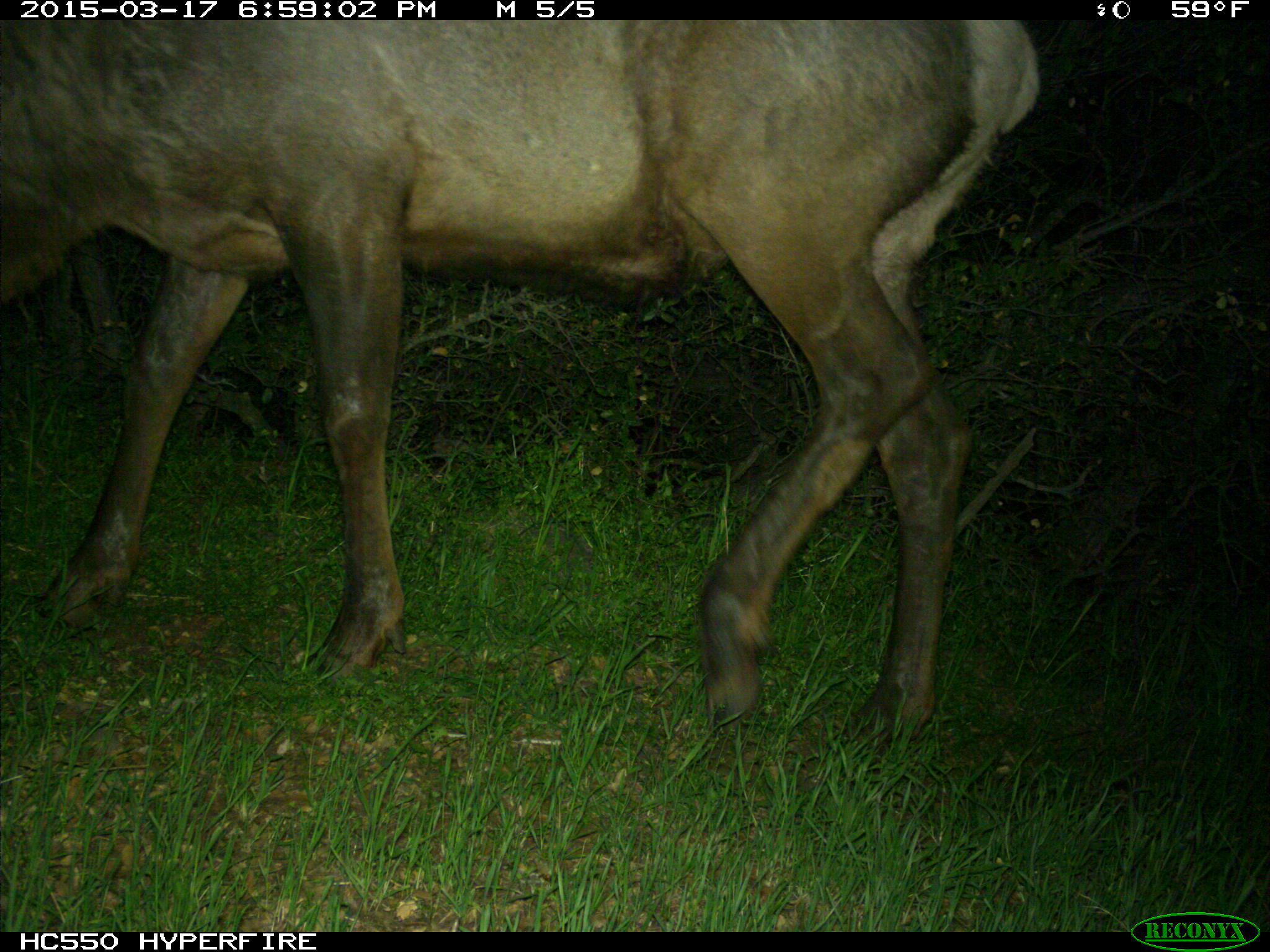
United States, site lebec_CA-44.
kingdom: Animalia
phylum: Chordata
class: Mammalia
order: Artiodactyla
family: Cervidae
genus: Cervus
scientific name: Cervus canadensis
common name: elk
Cervus canadensis (elk).